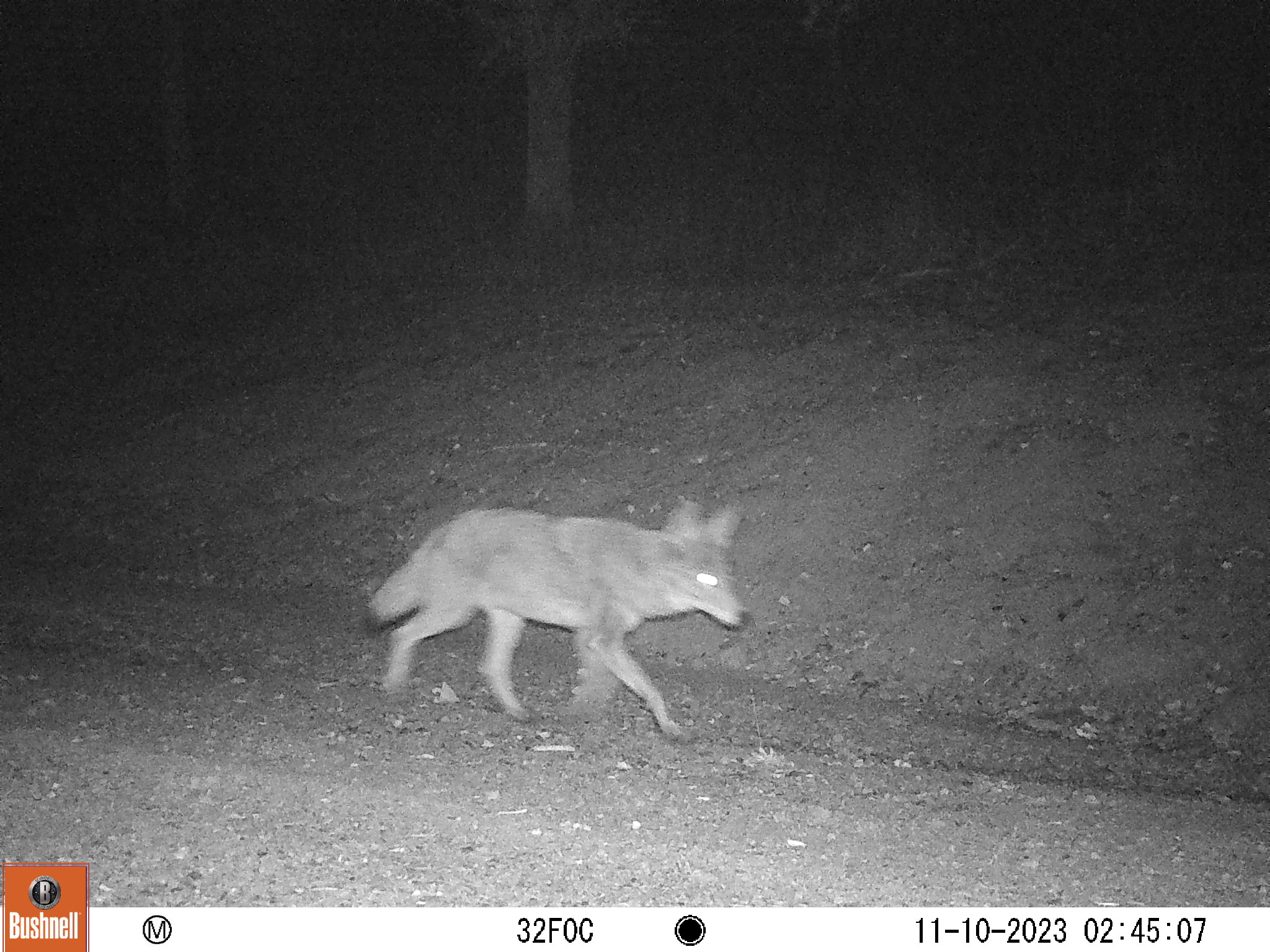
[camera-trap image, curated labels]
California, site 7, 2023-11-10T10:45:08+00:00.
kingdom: Animalia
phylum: Chordata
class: Mammalia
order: Carnivora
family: Canidae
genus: Canis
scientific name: Canis latrans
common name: coyote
Coyote (Canis latrans).